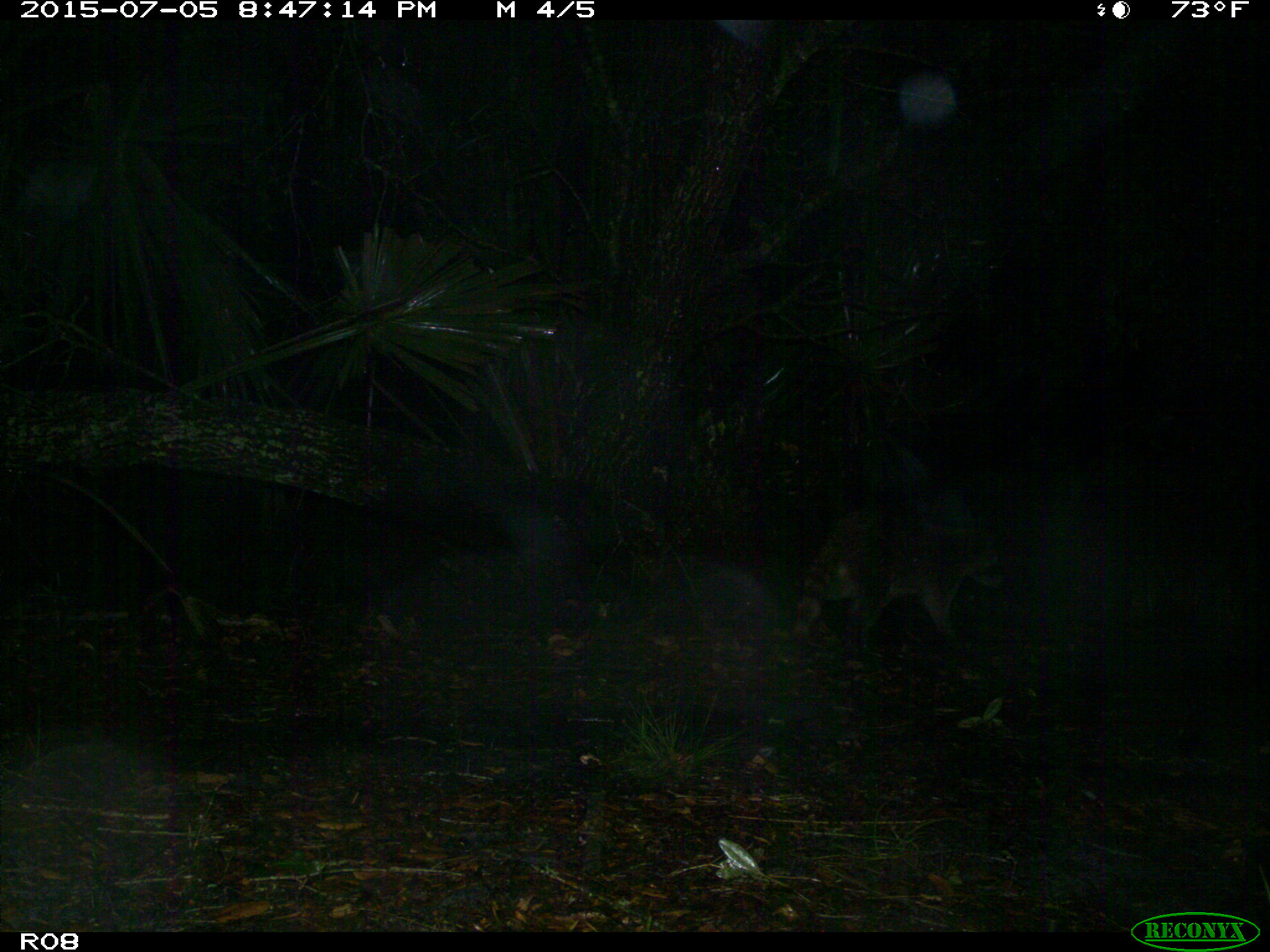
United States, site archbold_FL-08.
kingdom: Animalia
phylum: Chordata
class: Mammalia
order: Carnivora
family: Procyonidae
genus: Procyon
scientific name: Procyon lotor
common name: common raccoon